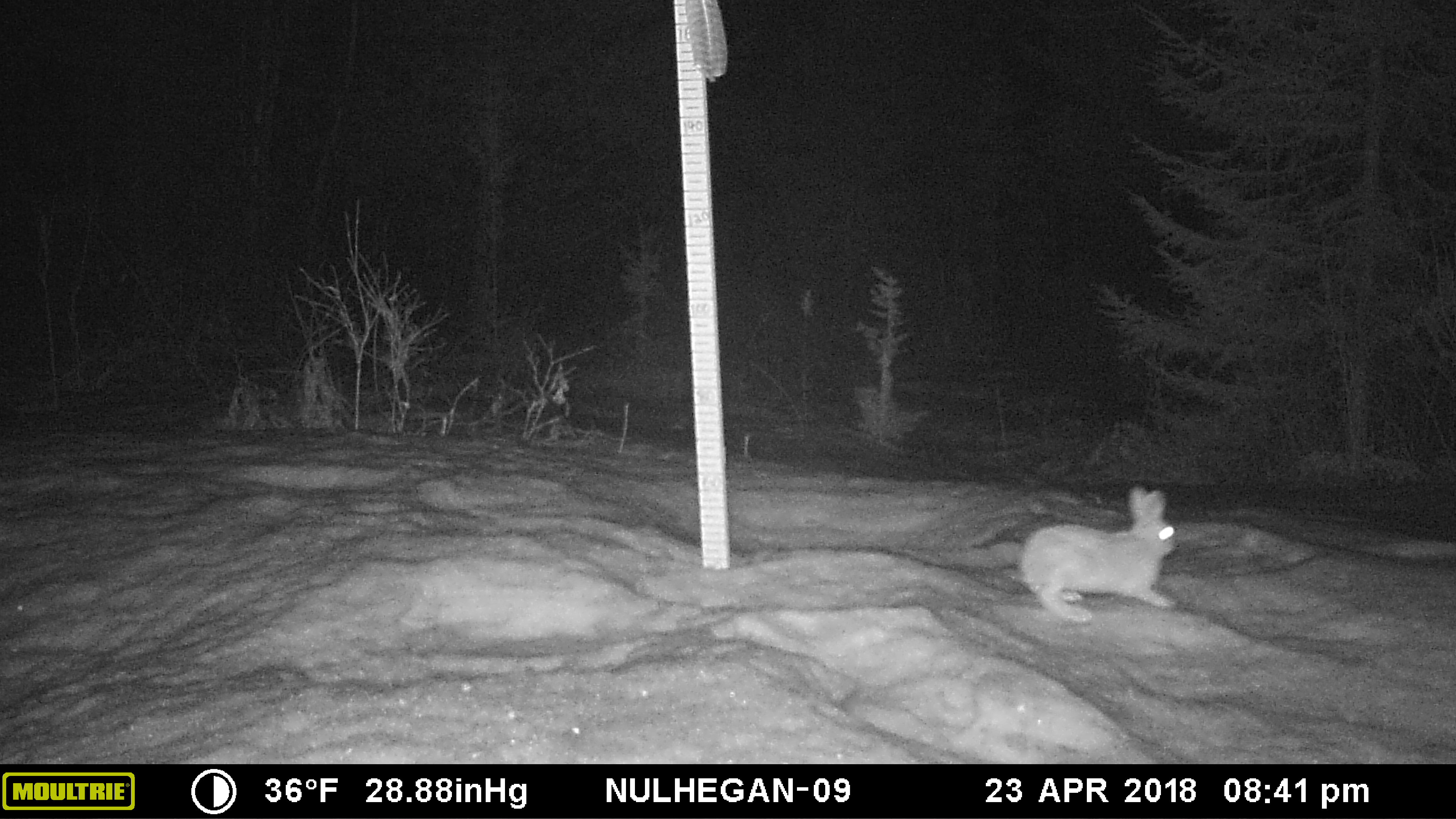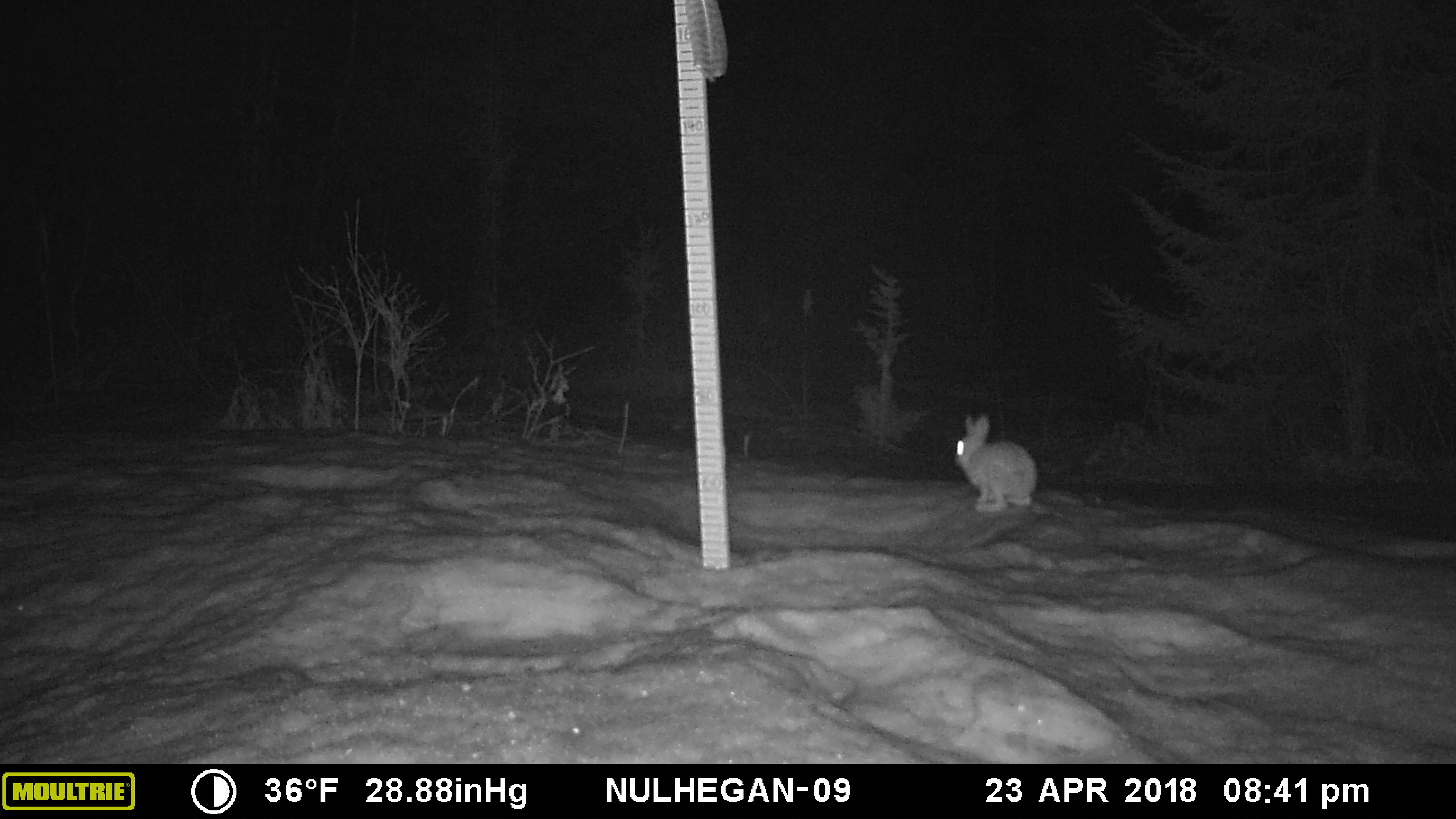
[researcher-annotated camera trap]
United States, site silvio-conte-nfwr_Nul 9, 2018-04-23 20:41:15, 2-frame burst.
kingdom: Animalia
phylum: Chordata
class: Mammalia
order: Lagomorpha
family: Leporidae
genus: Lepus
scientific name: Lepus americanus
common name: snowshoe hare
Snowshoe hare (Lepus americanus).